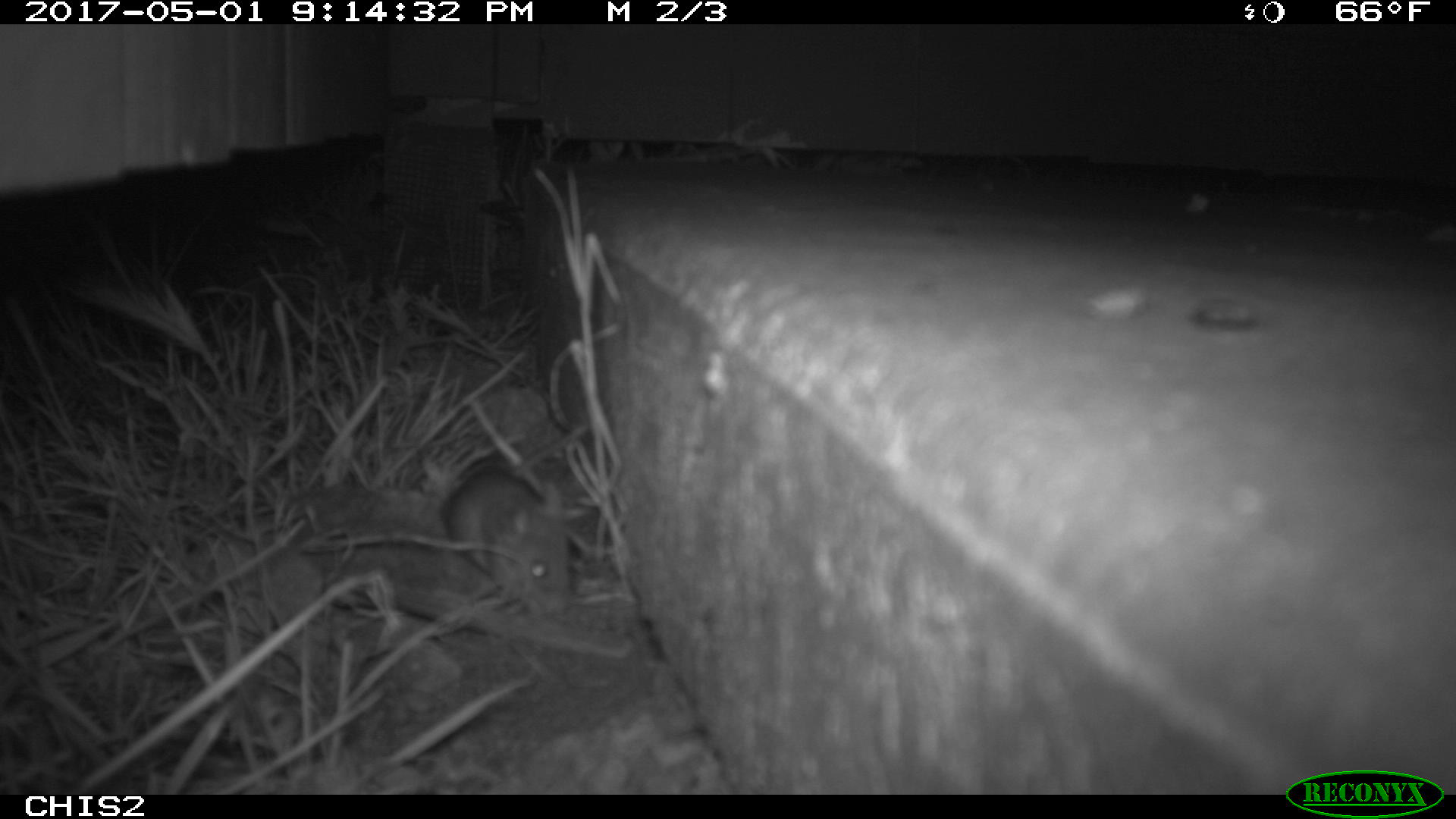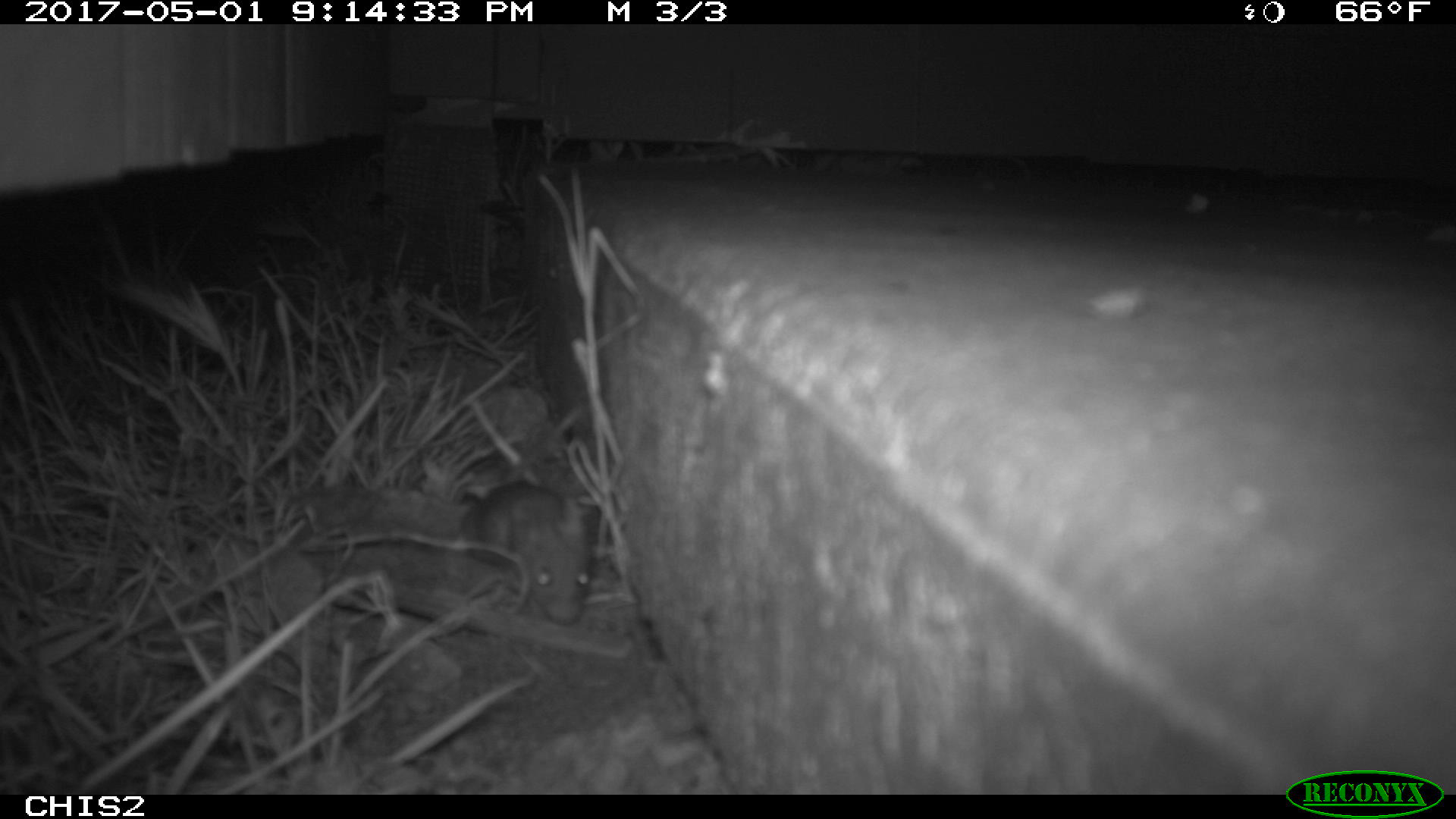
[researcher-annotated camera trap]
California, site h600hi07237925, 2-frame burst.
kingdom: Animalia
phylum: Chordata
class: Mammalia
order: Rodentia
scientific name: Rodentia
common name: rodent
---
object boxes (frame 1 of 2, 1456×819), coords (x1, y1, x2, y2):
rodent: (438, 417, 590, 614)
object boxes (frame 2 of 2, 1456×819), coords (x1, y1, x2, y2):
rodent: (463, 481, 588, 626)